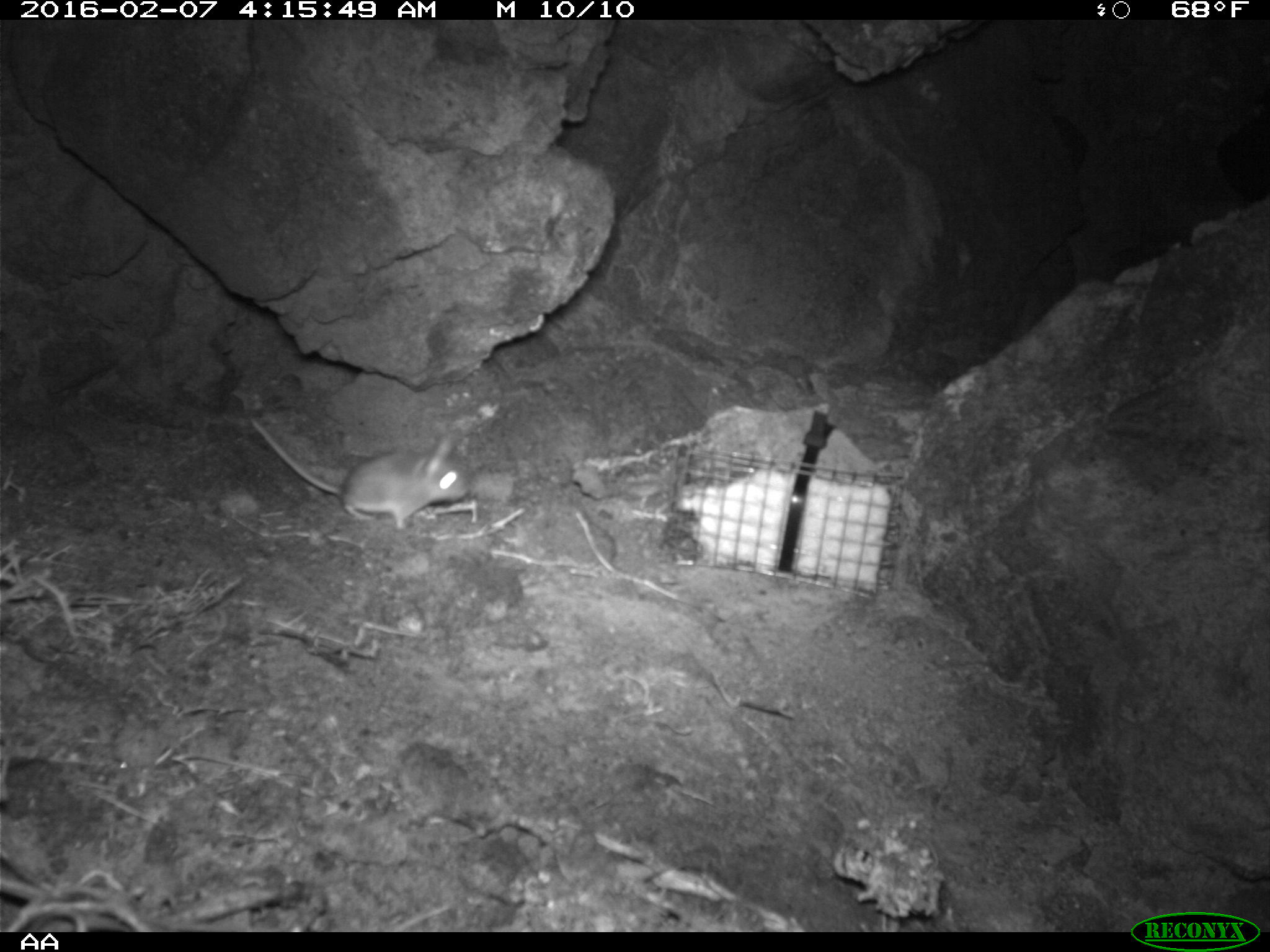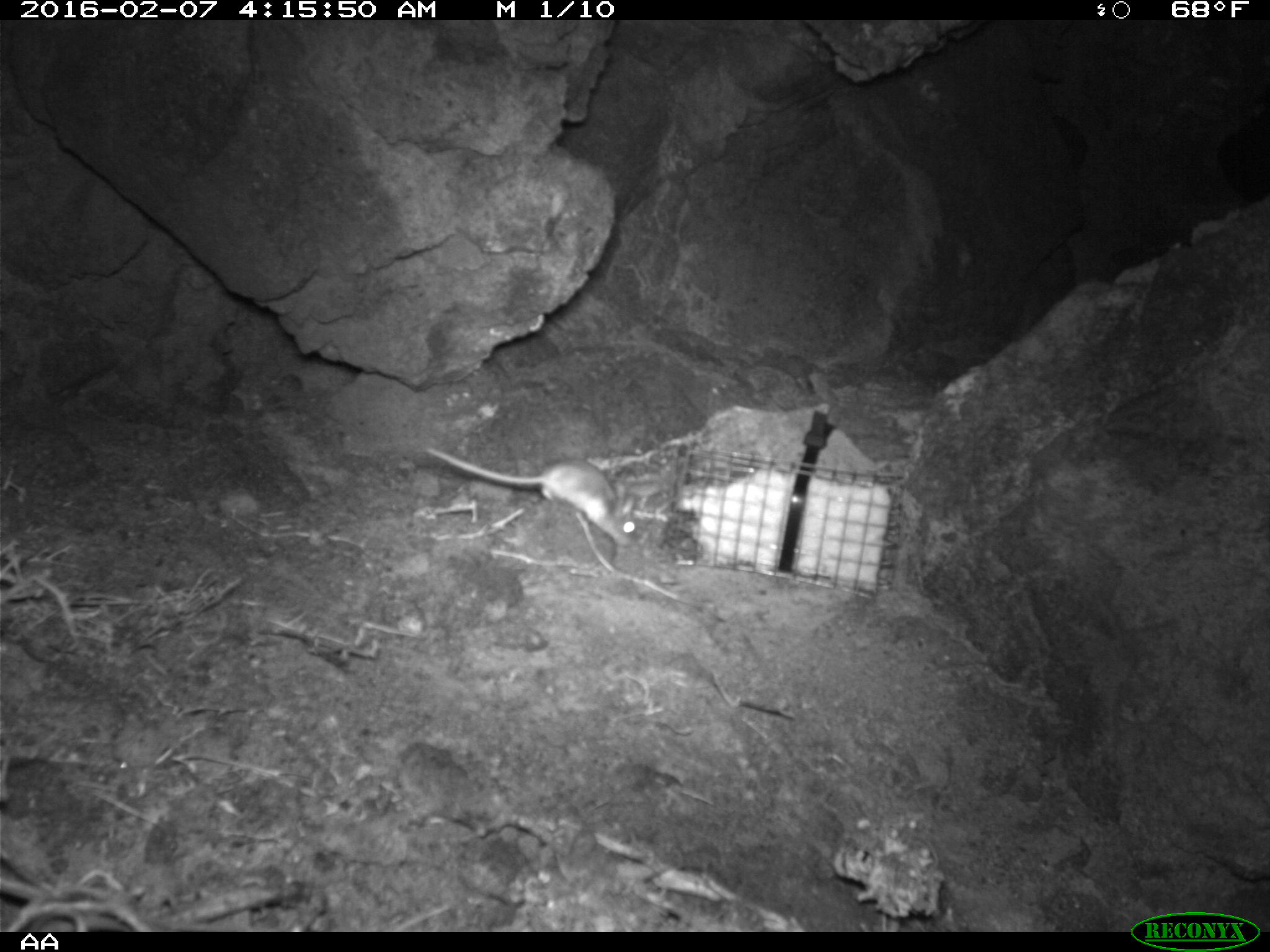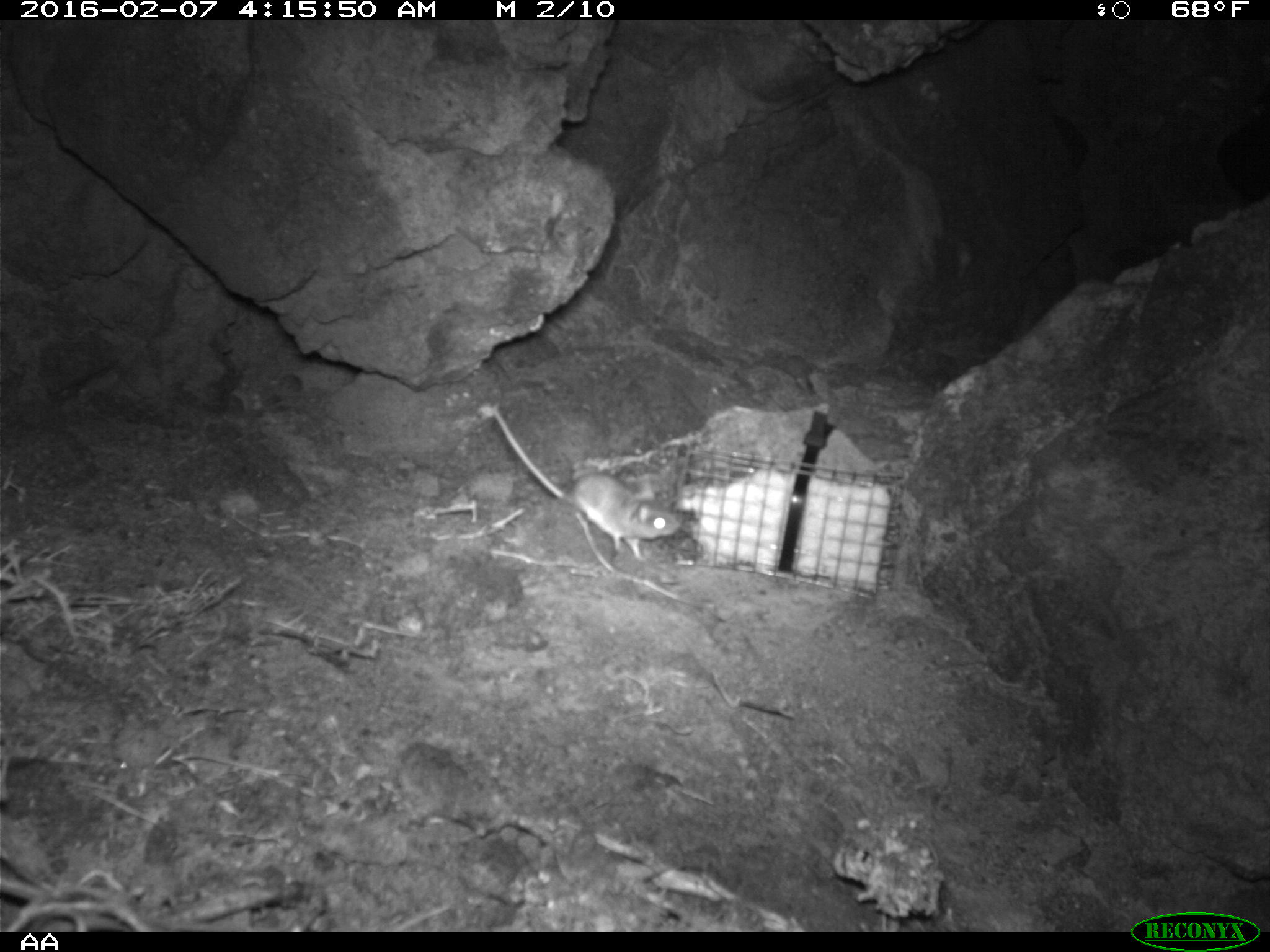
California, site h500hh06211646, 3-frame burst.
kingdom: Animalia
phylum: Chordata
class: Mammalia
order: Rodentia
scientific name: Rodentia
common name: rodent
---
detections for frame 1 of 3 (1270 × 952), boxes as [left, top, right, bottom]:
rodent: [250, 417, 468, 529]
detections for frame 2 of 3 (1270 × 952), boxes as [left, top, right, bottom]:
rodent: [425, 446, 637, 546]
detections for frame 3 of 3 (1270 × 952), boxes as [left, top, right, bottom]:
rodent: [492, 410, 680, 560]